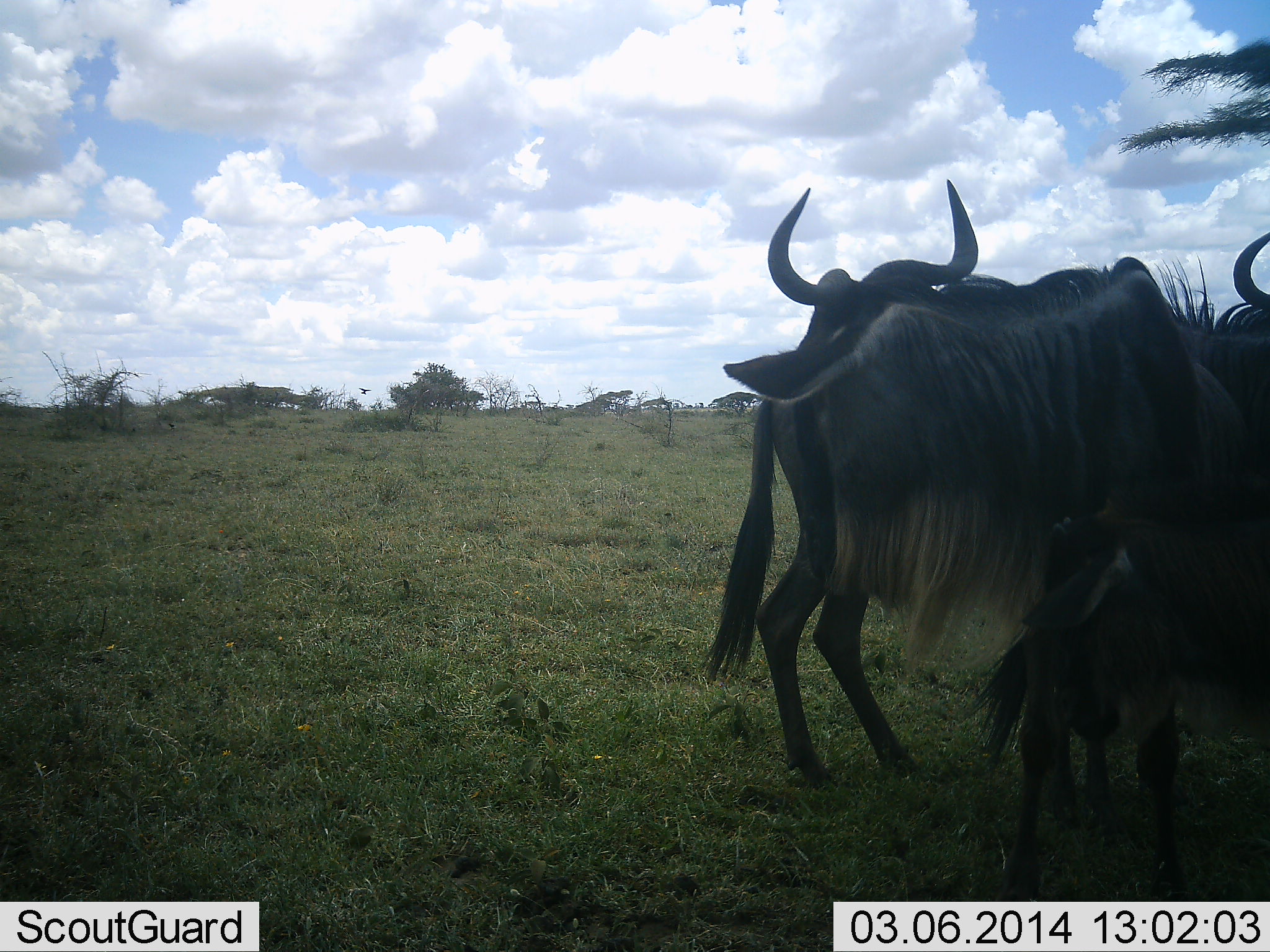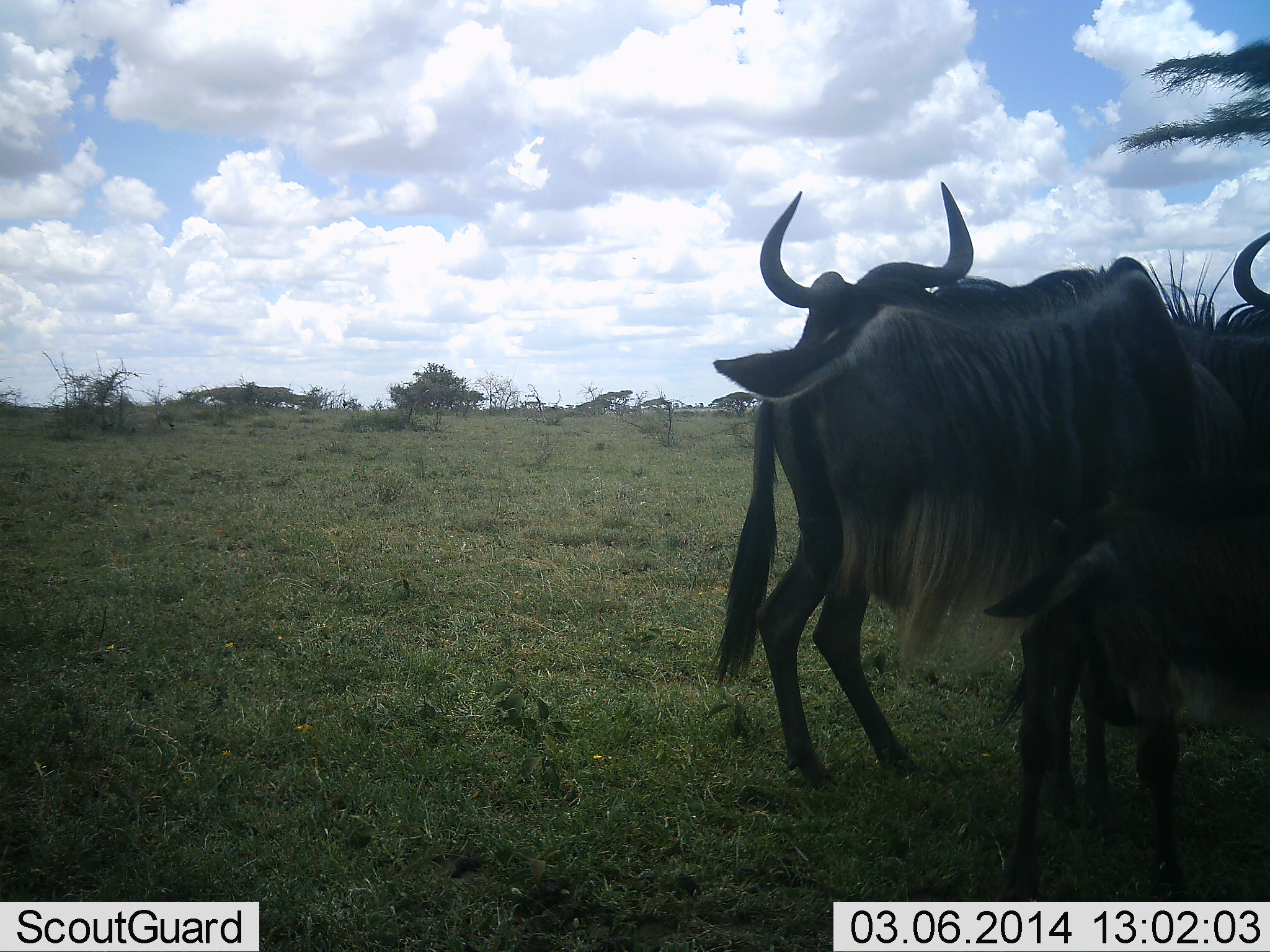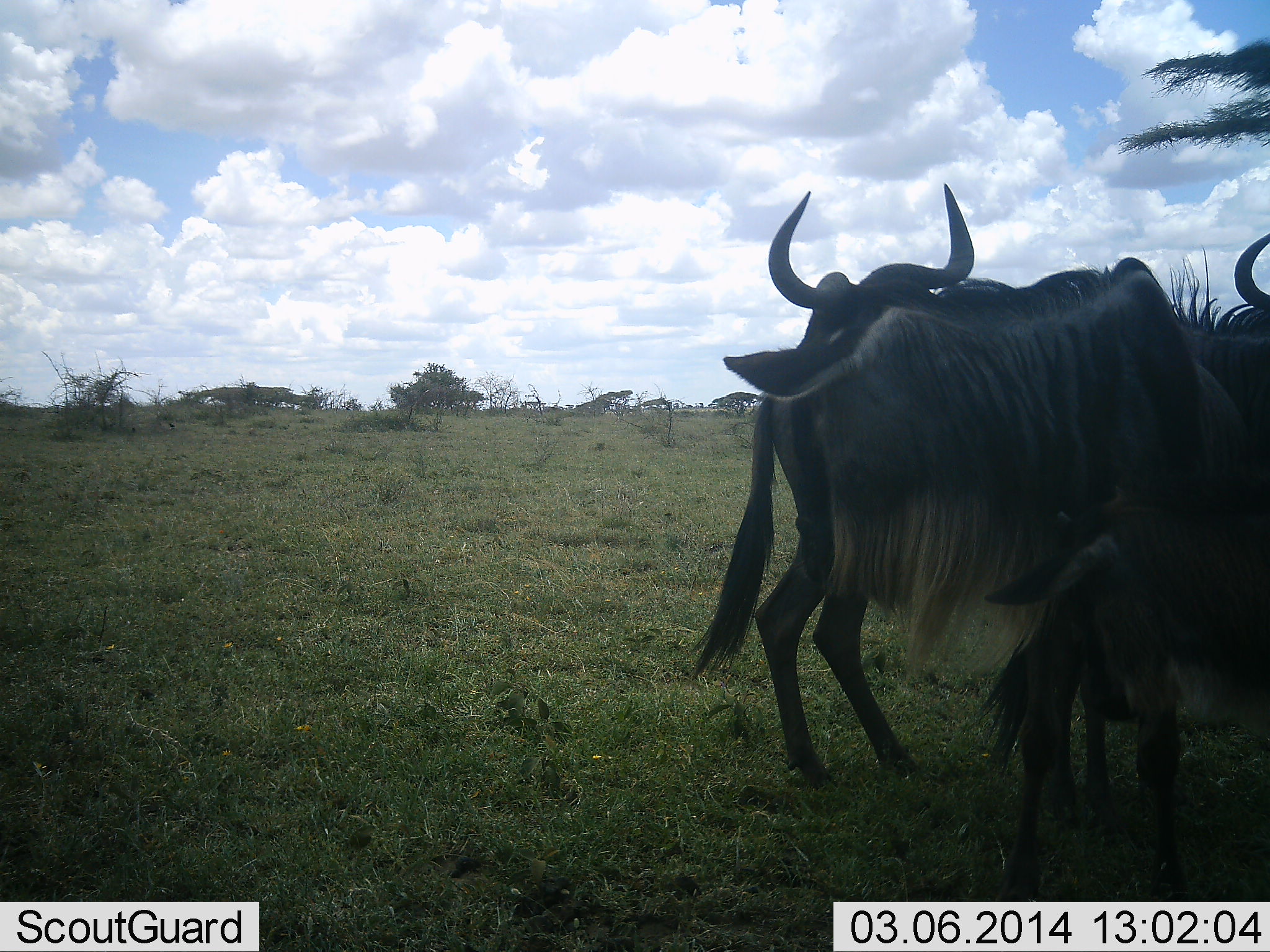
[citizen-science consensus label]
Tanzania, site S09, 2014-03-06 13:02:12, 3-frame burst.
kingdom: Animalia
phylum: Chordata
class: Mammalia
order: Artiodactyla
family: Bovidae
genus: Connochaetes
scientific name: Connochaetes taurinus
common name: blue wildebeest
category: wildebeest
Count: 3.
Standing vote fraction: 82%.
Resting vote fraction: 9%.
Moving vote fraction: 0%.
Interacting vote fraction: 0%.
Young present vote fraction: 18%.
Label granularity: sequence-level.